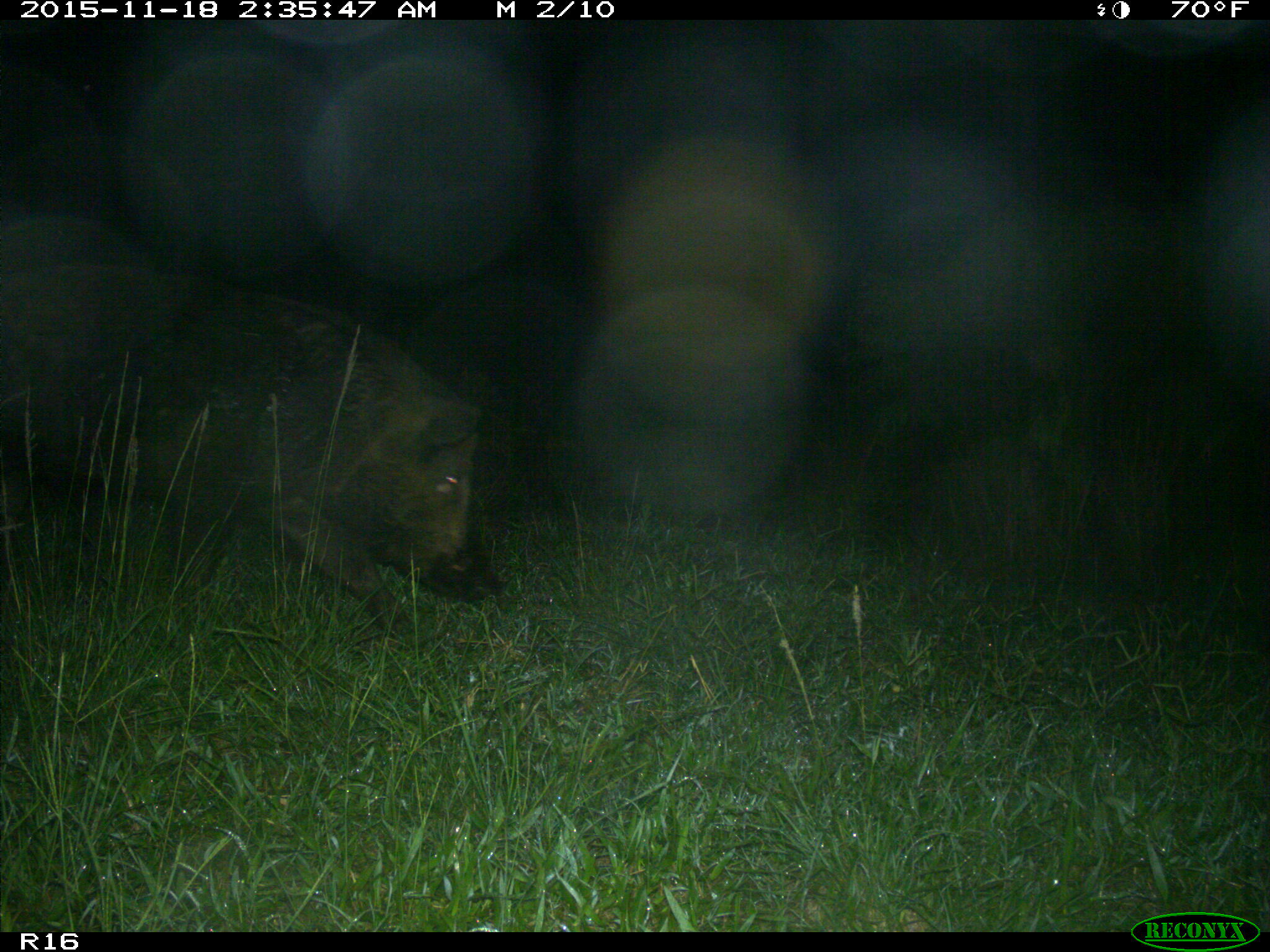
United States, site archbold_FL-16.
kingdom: Animalia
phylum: Chordata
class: Mammalia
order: Artiodactyla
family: Suidae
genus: Sus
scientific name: Sus scrofa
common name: wild boar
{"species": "Sus scrofa (wild boar)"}